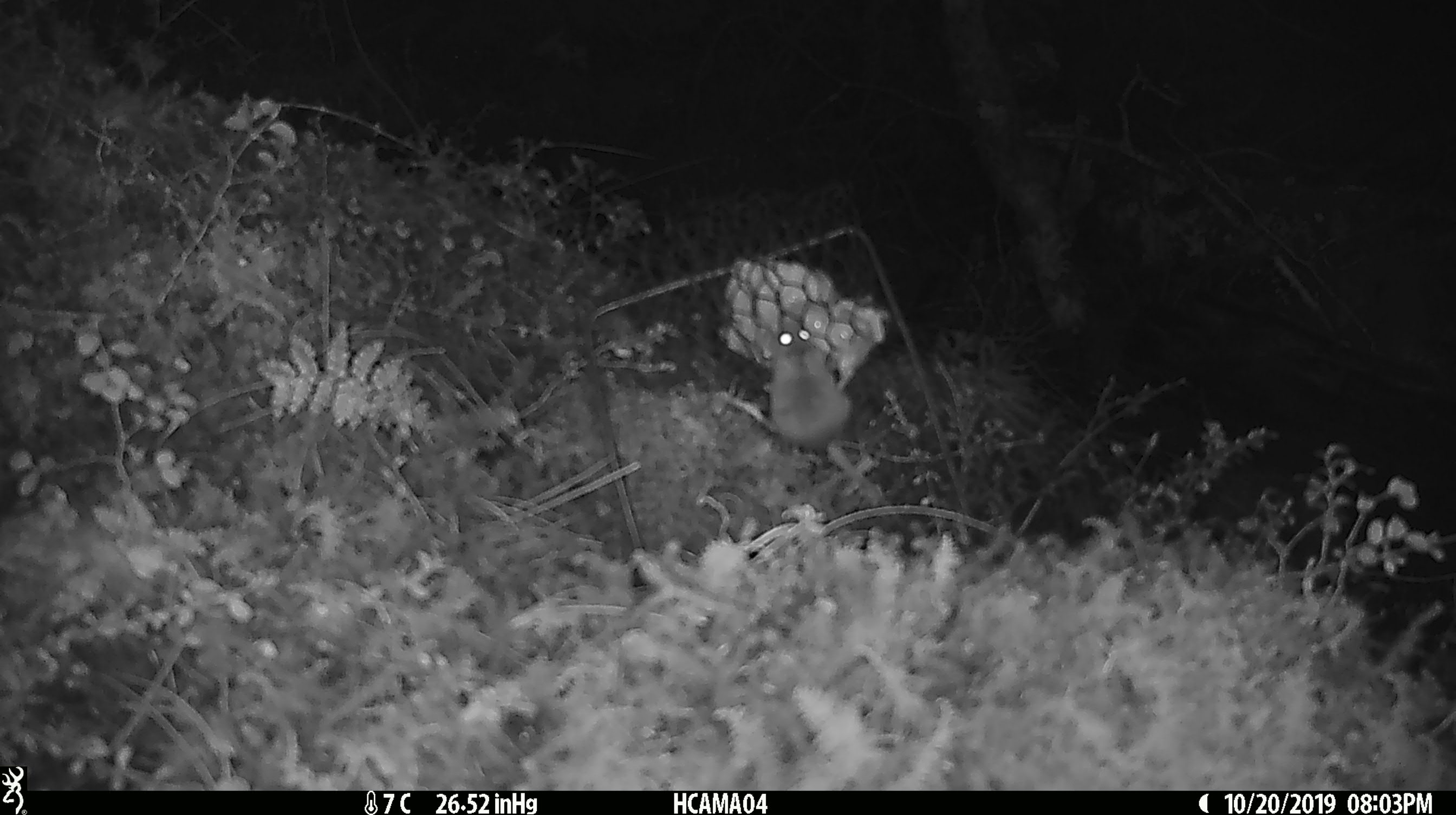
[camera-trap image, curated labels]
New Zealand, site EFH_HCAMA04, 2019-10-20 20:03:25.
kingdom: Animalia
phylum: Chordata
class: Mammalia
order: Rodentia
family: Muridae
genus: Mus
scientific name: Mus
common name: mouse